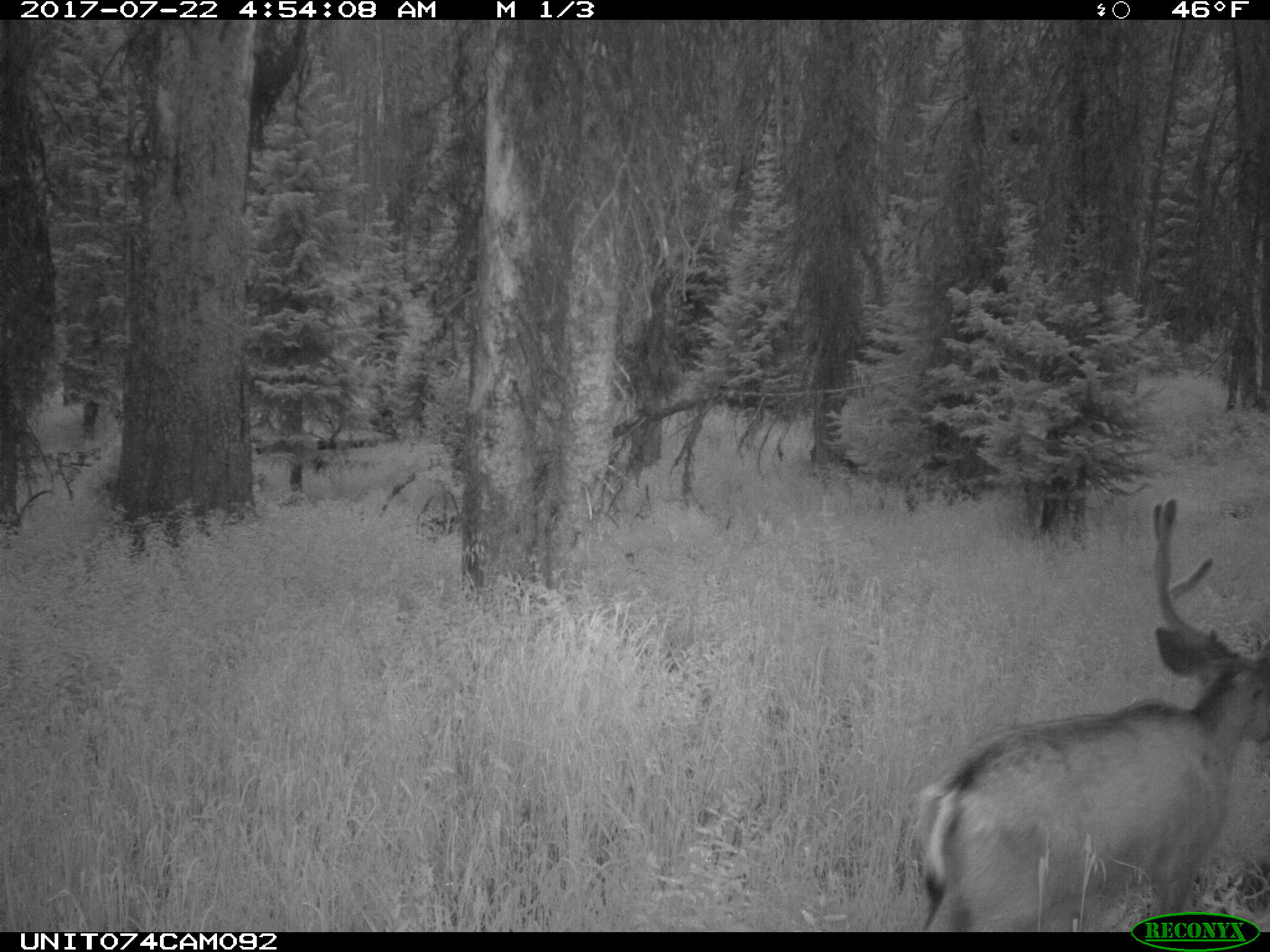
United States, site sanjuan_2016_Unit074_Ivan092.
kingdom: Animalia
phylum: Chordata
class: Mammalia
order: Artiodactyla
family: Cervidae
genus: Odocoileus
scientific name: Odocoileus hemionus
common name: mule deer